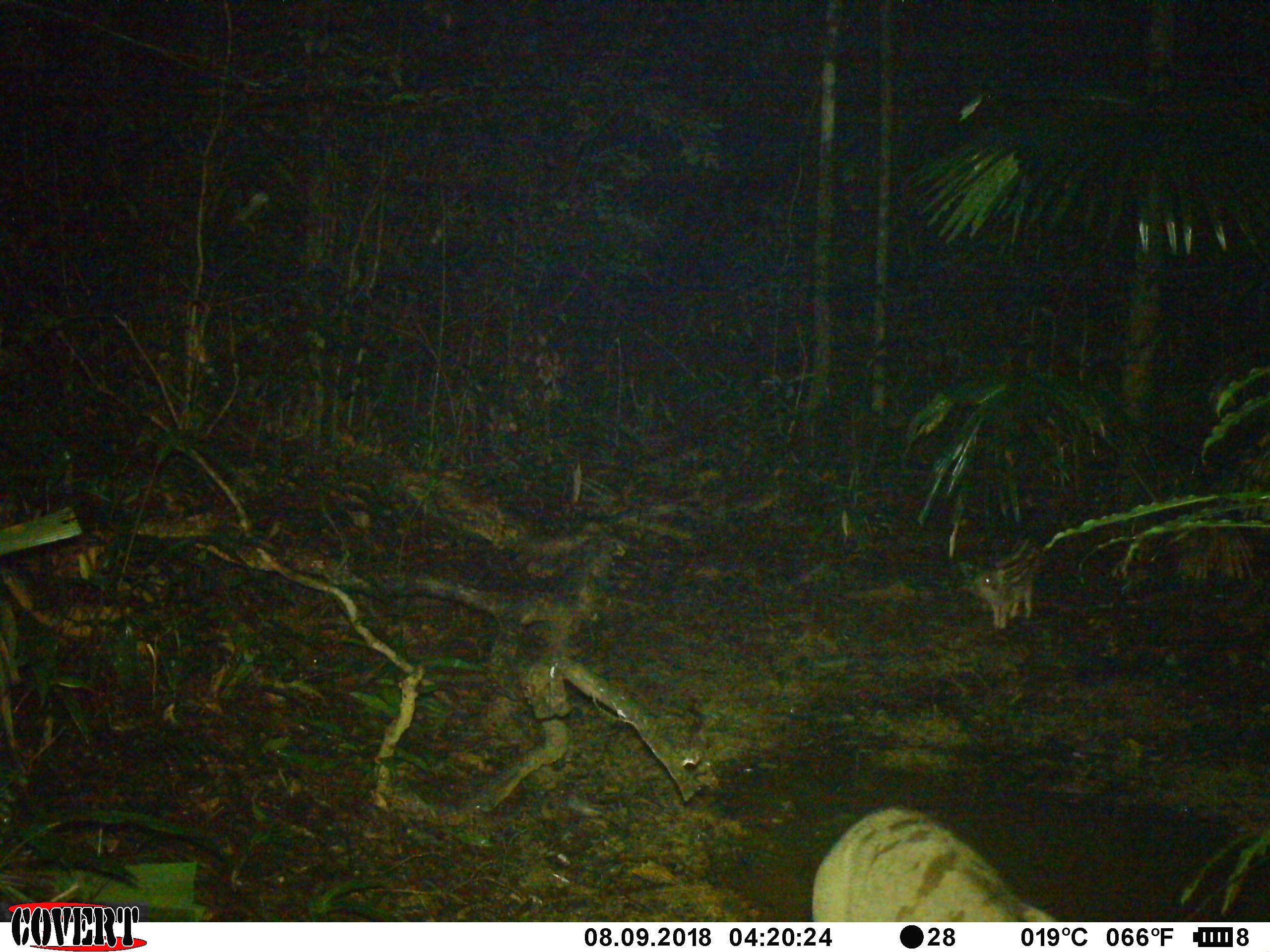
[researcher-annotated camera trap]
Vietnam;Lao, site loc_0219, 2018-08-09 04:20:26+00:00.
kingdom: Animalia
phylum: Chordata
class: Mammalia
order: Artiodactyla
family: Suidae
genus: Sus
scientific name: Sus scrofa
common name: eurasian wild pig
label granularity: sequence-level